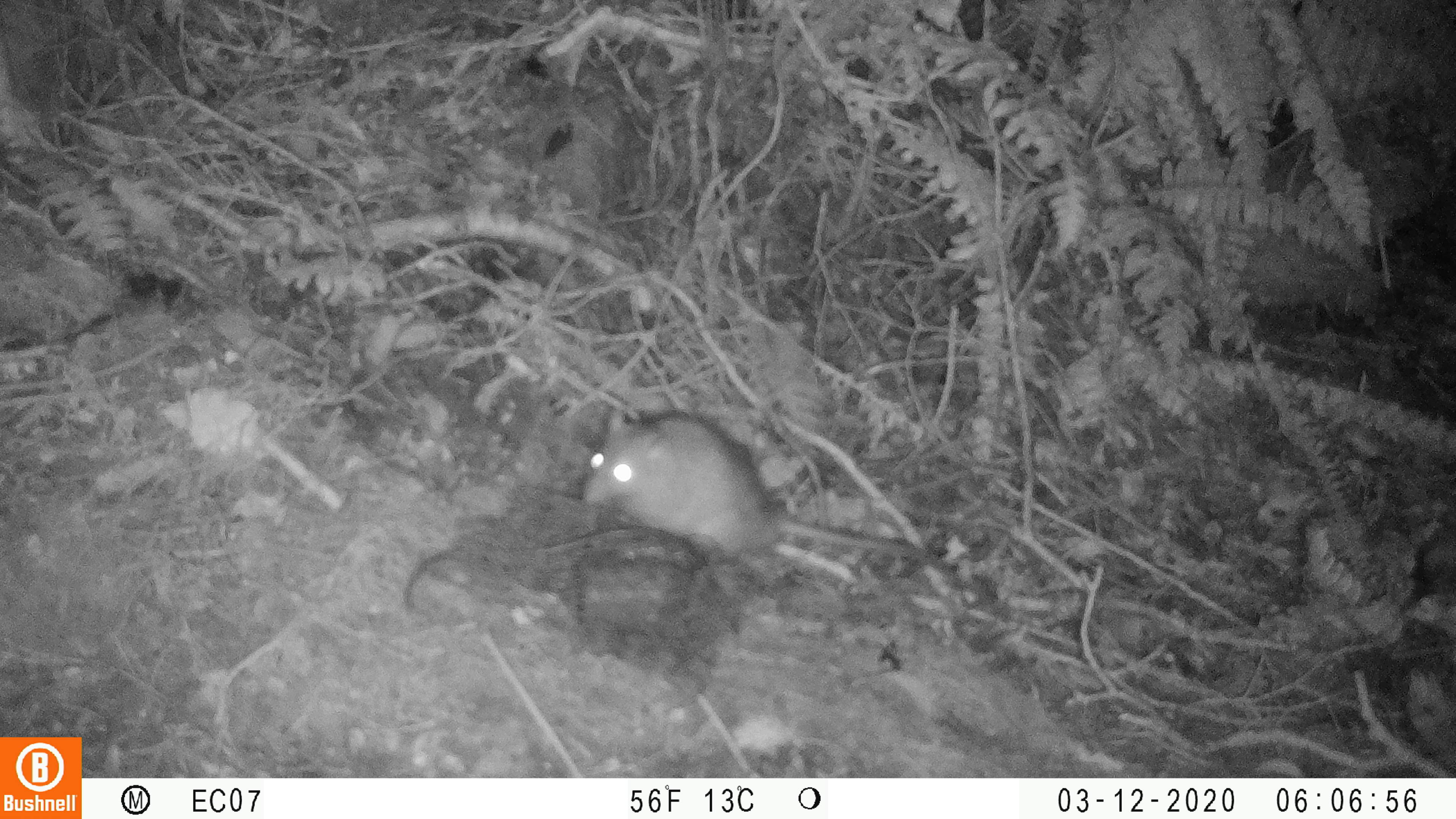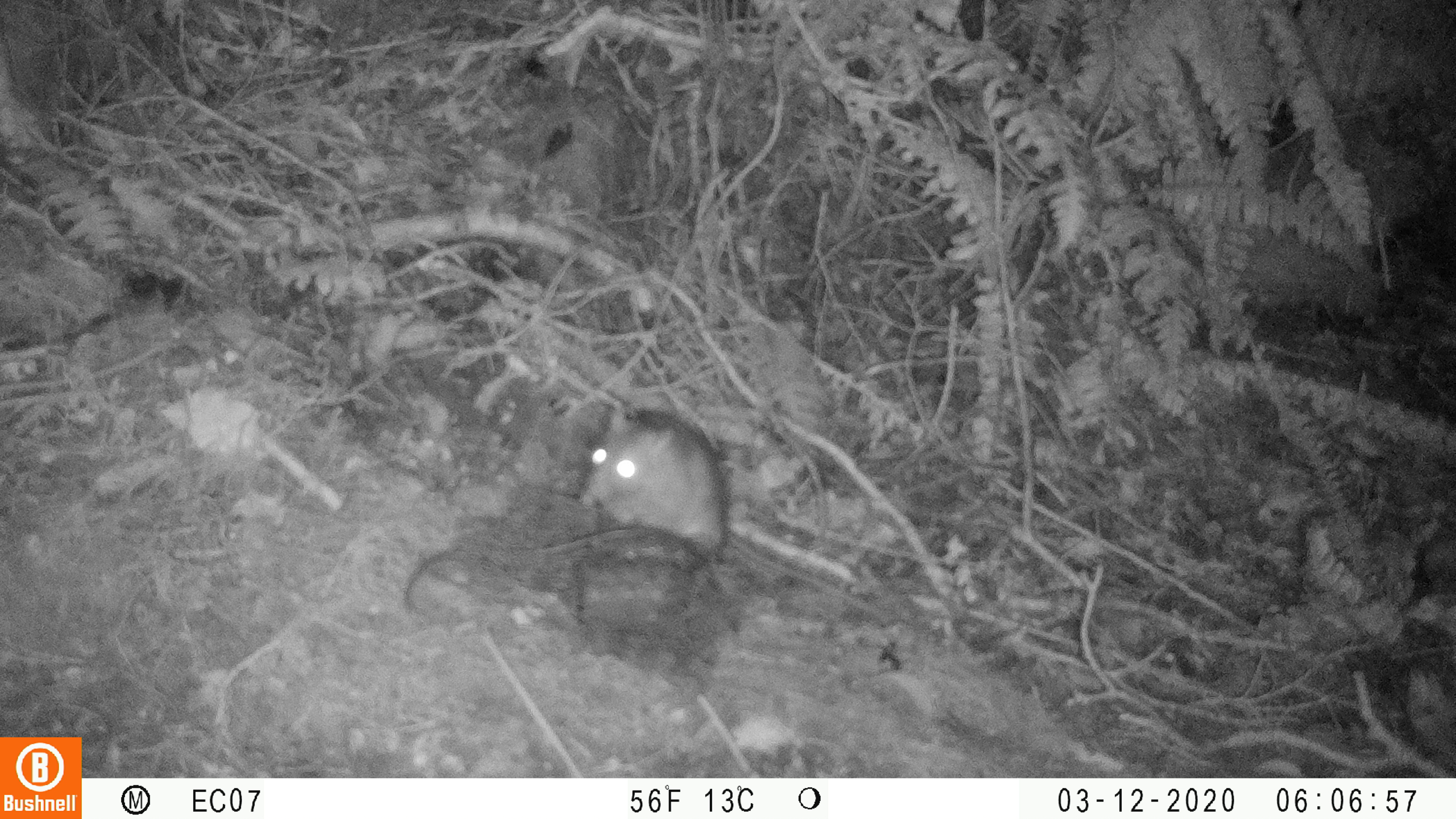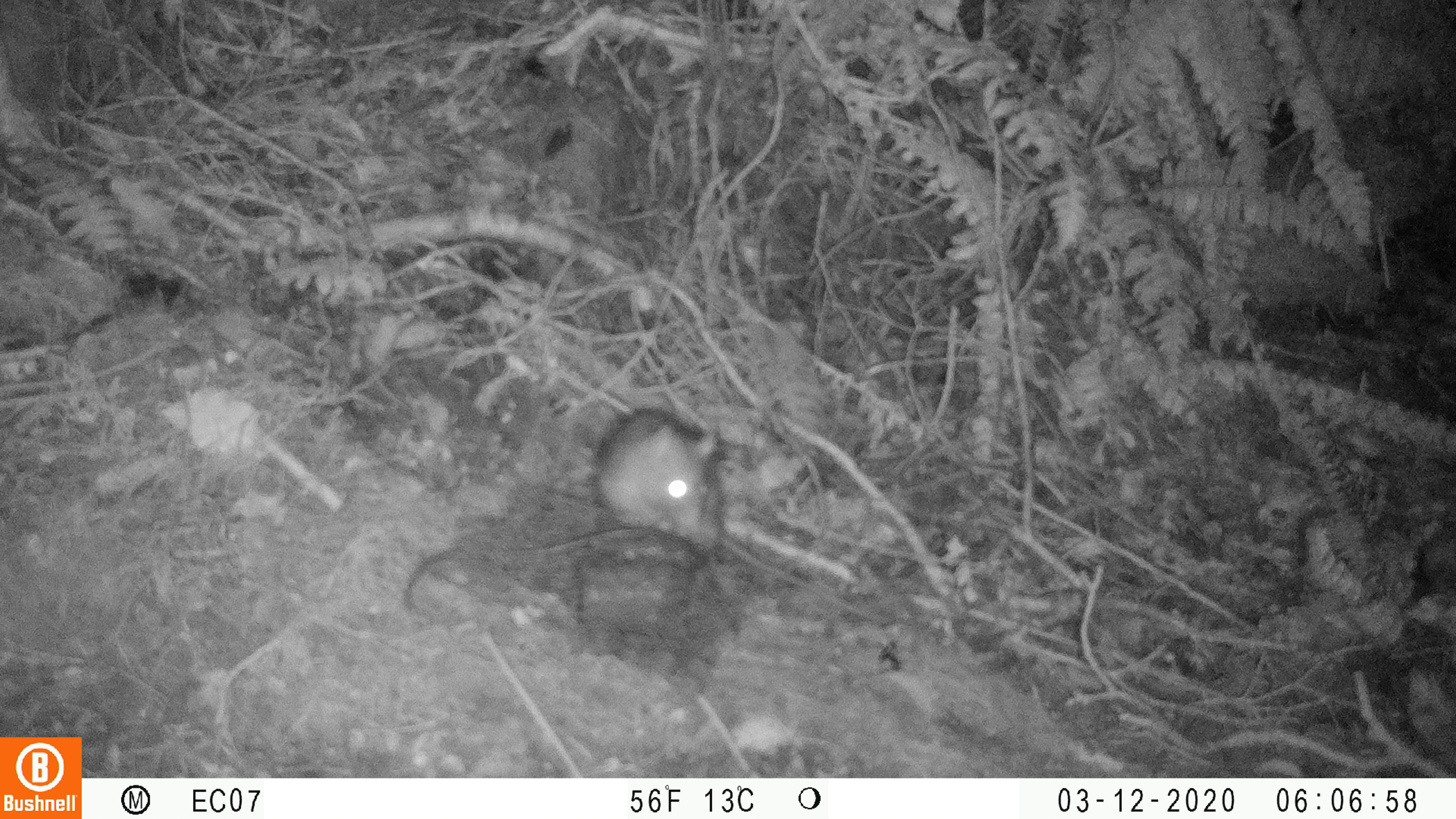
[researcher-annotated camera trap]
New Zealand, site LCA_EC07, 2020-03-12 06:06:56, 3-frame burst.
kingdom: Animalia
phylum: Chordata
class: Mammalia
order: Rodentia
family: Muridae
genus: Rattus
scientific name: Rattus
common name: rat